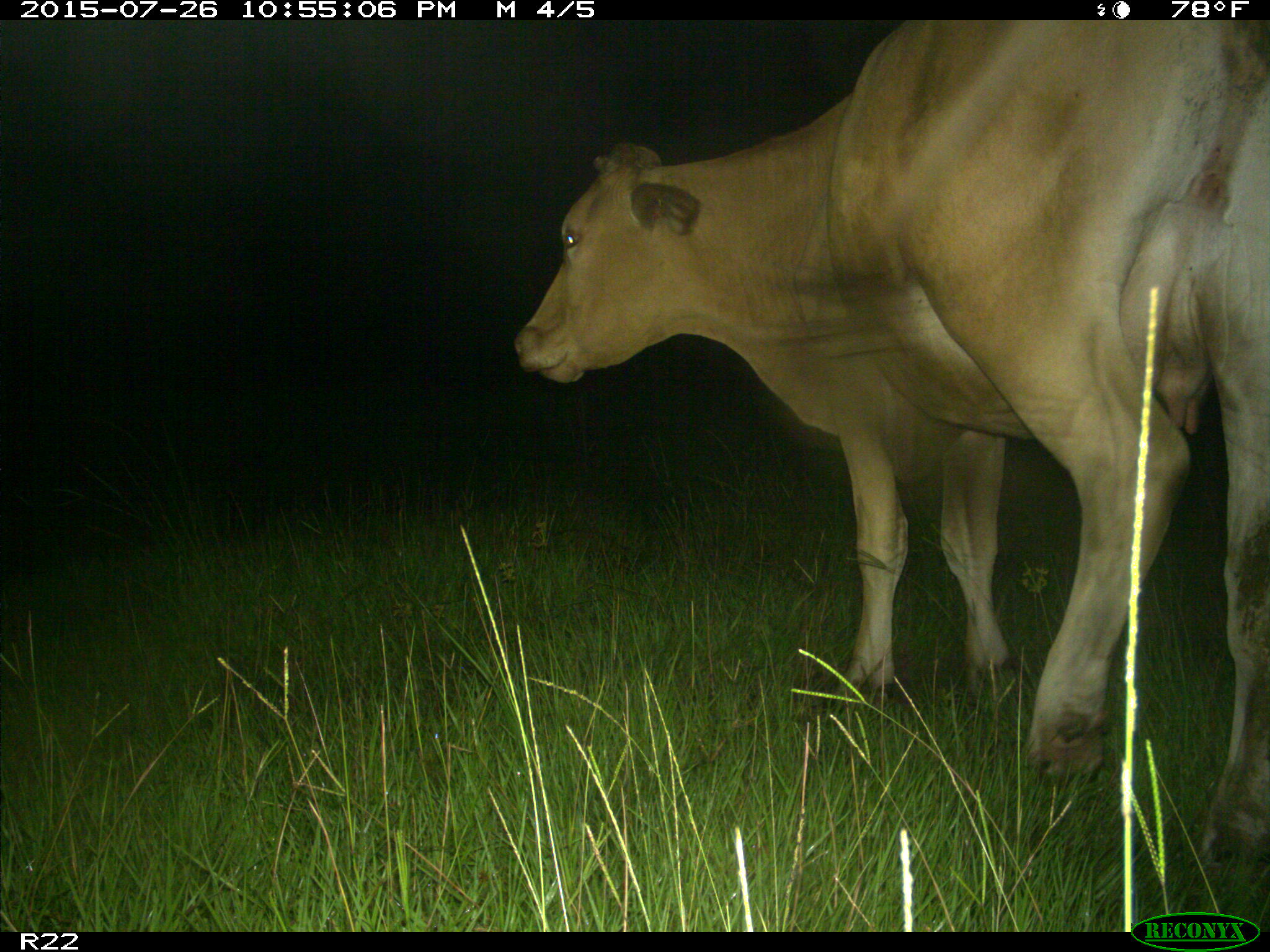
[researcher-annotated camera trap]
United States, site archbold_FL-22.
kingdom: Animalia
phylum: Chordata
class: Mammalia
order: Artiodactyla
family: Bovidae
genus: Bos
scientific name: Bos taurus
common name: domestic cow